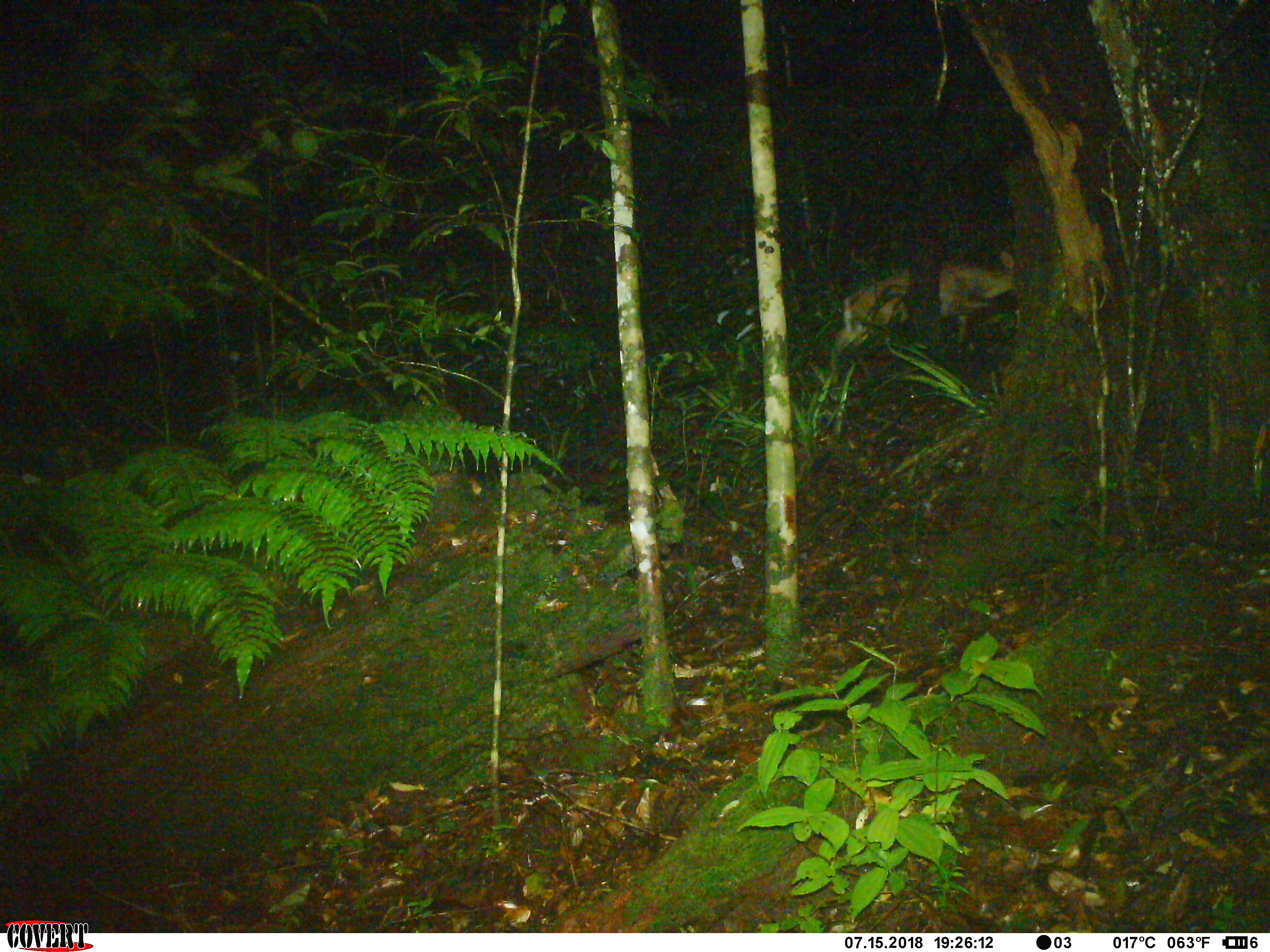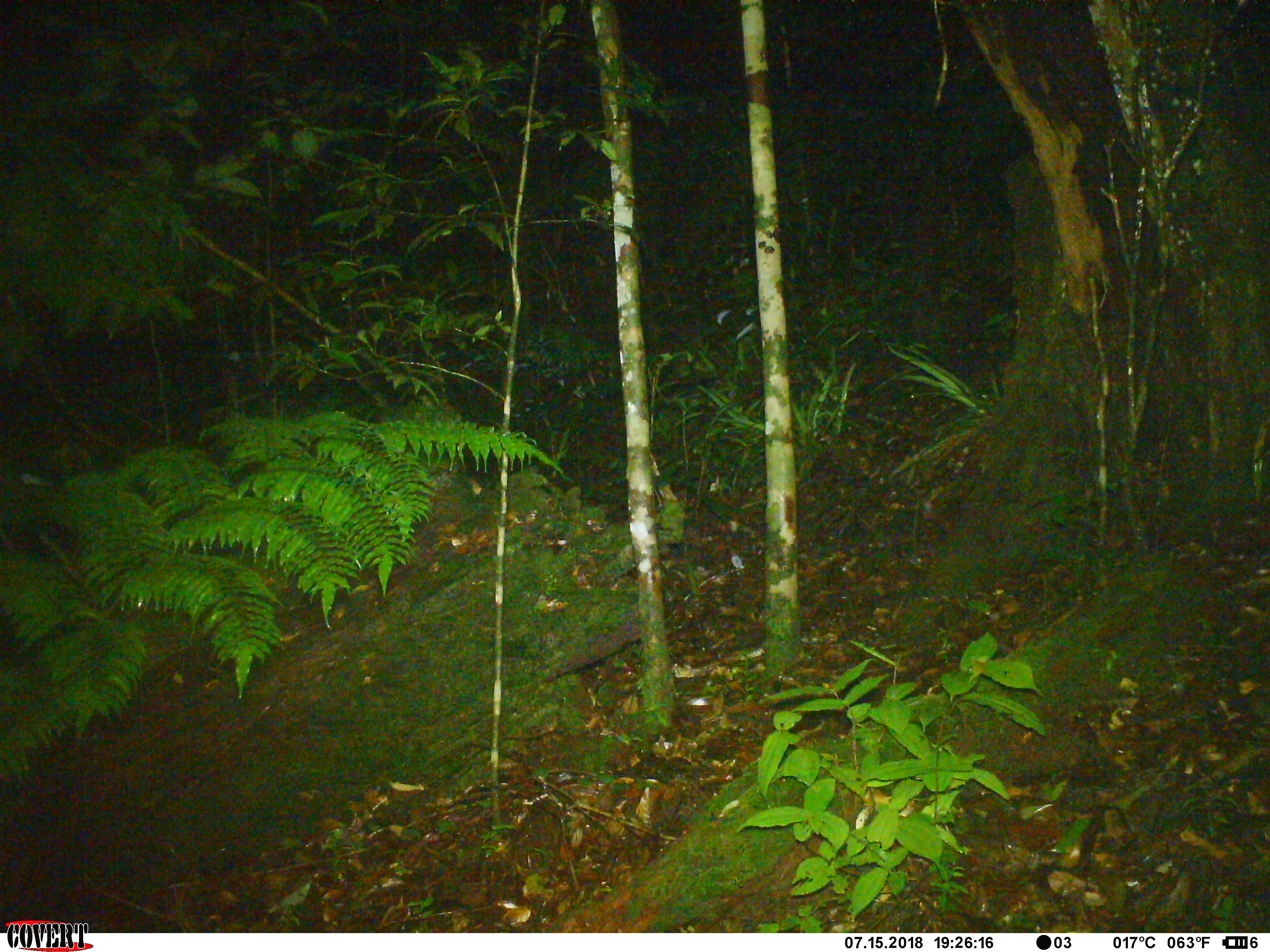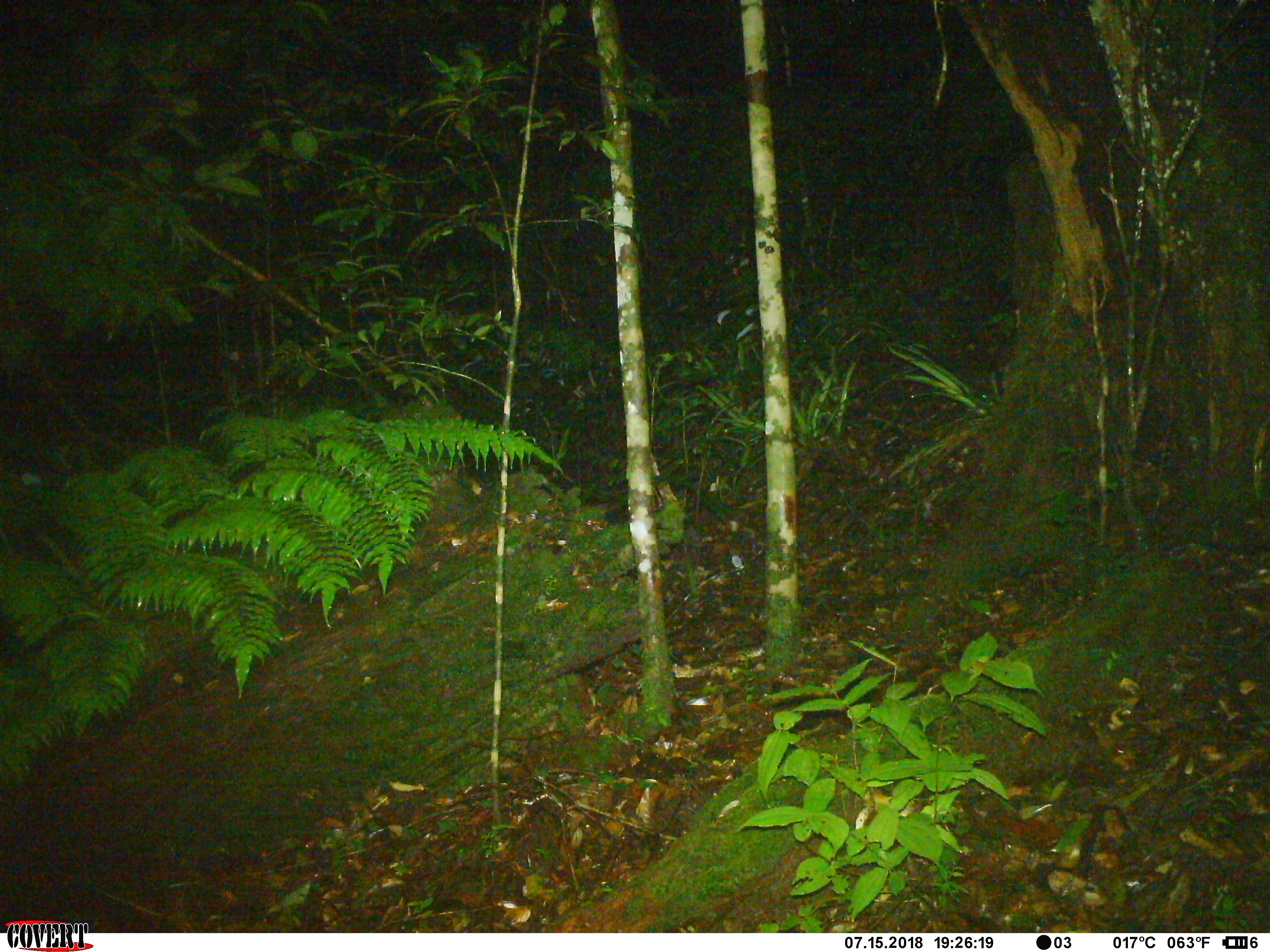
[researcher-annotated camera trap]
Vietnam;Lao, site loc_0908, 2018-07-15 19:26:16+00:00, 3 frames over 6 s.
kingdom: Animalia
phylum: Chordata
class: Mammalia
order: Artiodactyla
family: Cervidae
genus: Muntiacus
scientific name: Muntiacus rooseveltorum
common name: roosevelt's muntjac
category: roosevelts muntjac group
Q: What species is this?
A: Roosevelts muntjac group (roosevelt's muntjac) (Muntiacus rooseveltorum).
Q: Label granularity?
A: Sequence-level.